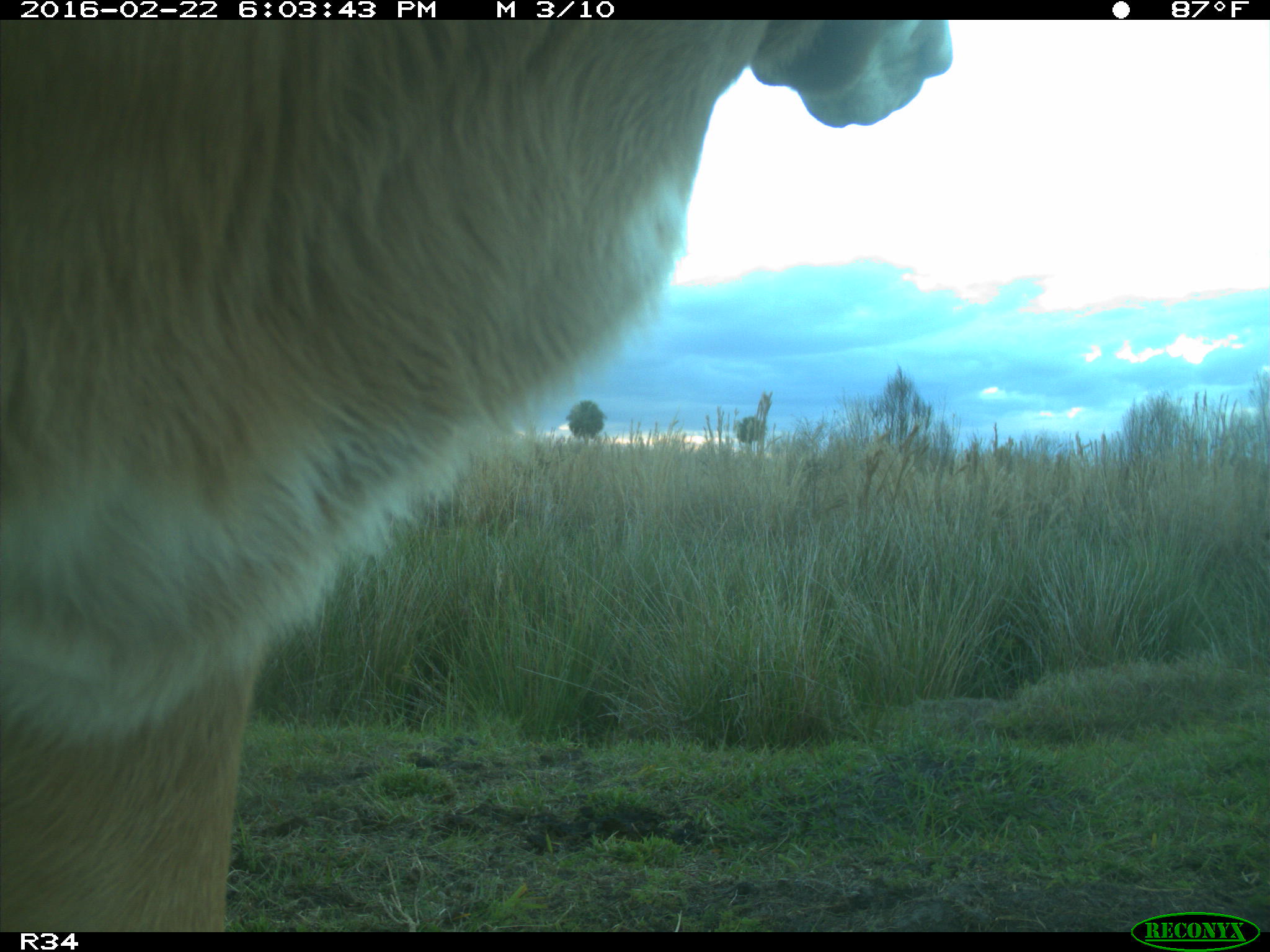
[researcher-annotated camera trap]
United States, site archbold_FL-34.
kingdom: Animalia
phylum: Chordata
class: Mammalia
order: Artiodactyla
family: Bovidae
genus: Bos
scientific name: Bos taurus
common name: domestic cow